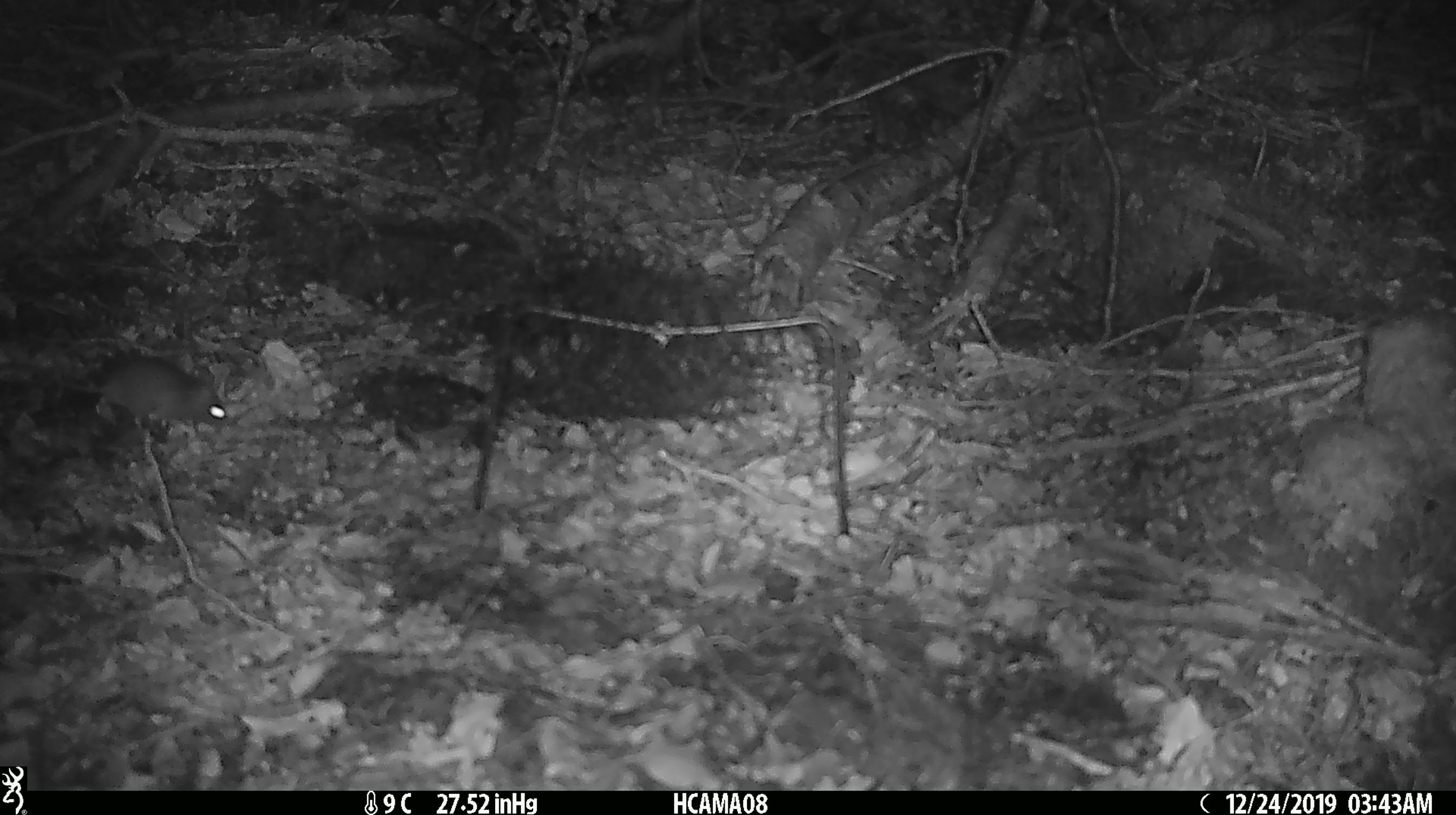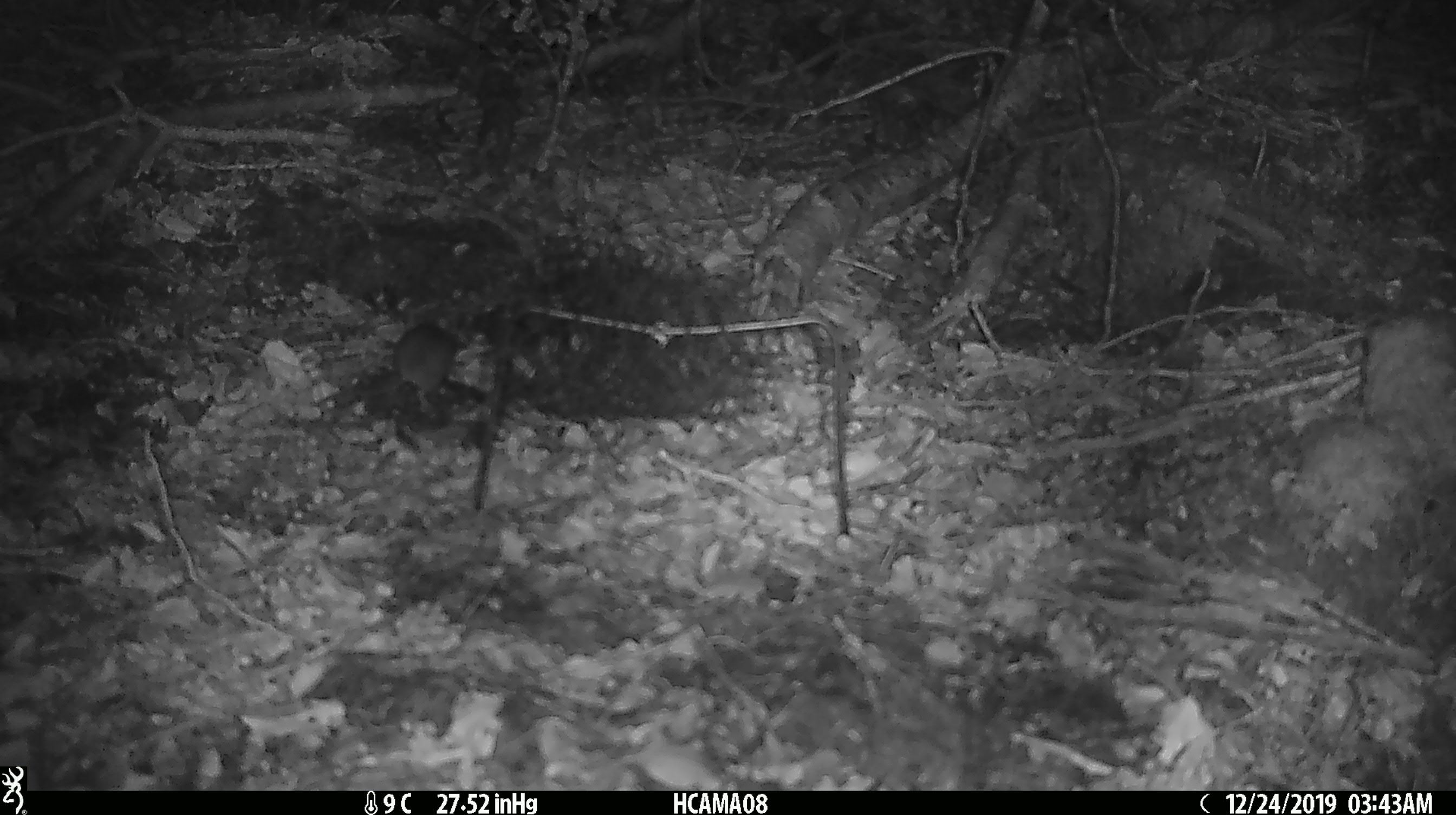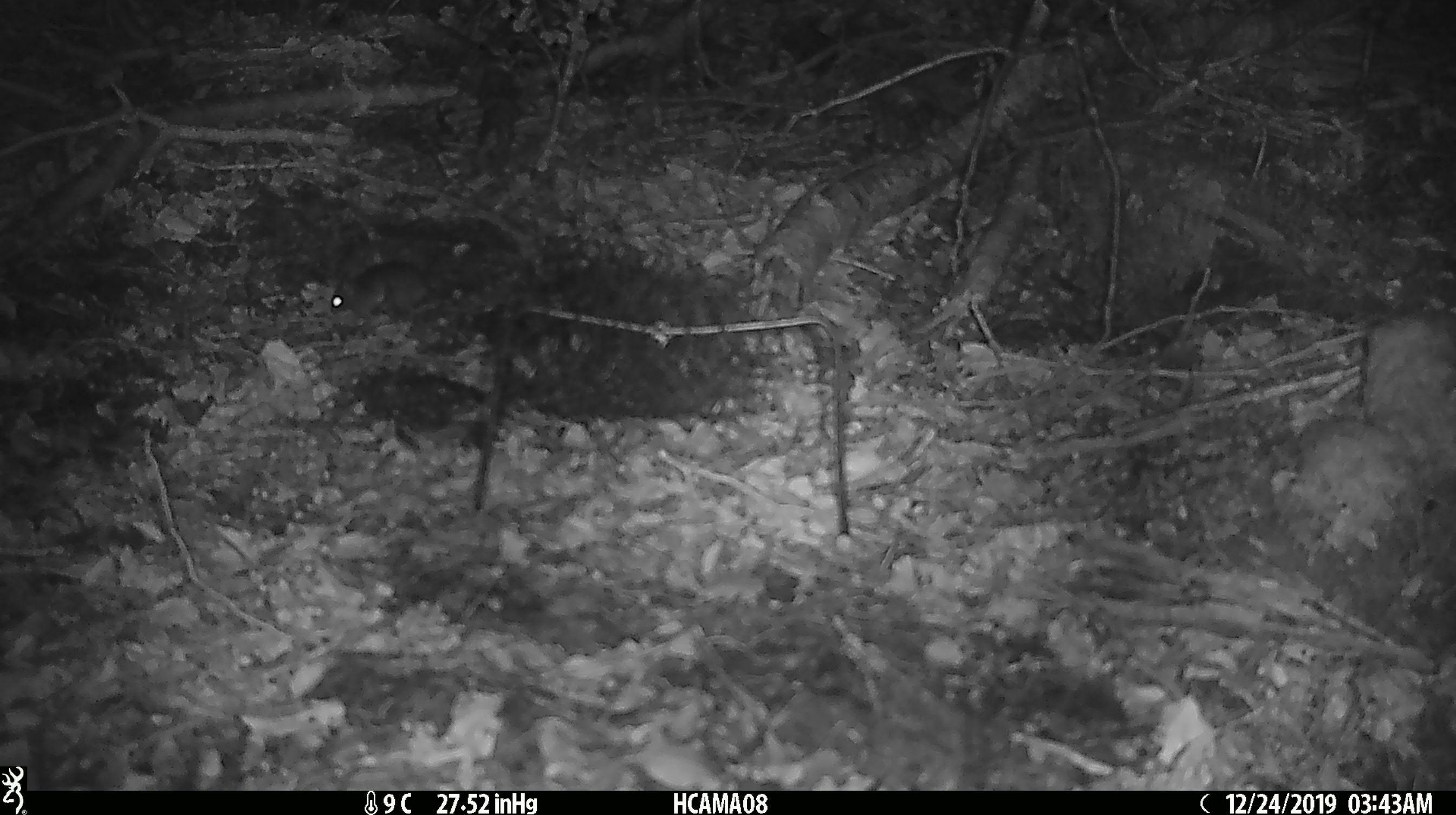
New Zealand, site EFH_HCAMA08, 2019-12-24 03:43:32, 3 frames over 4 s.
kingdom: Animalia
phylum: Chordata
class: Mammalia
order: Rodentia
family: Muridae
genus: Mus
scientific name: Mus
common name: mouse